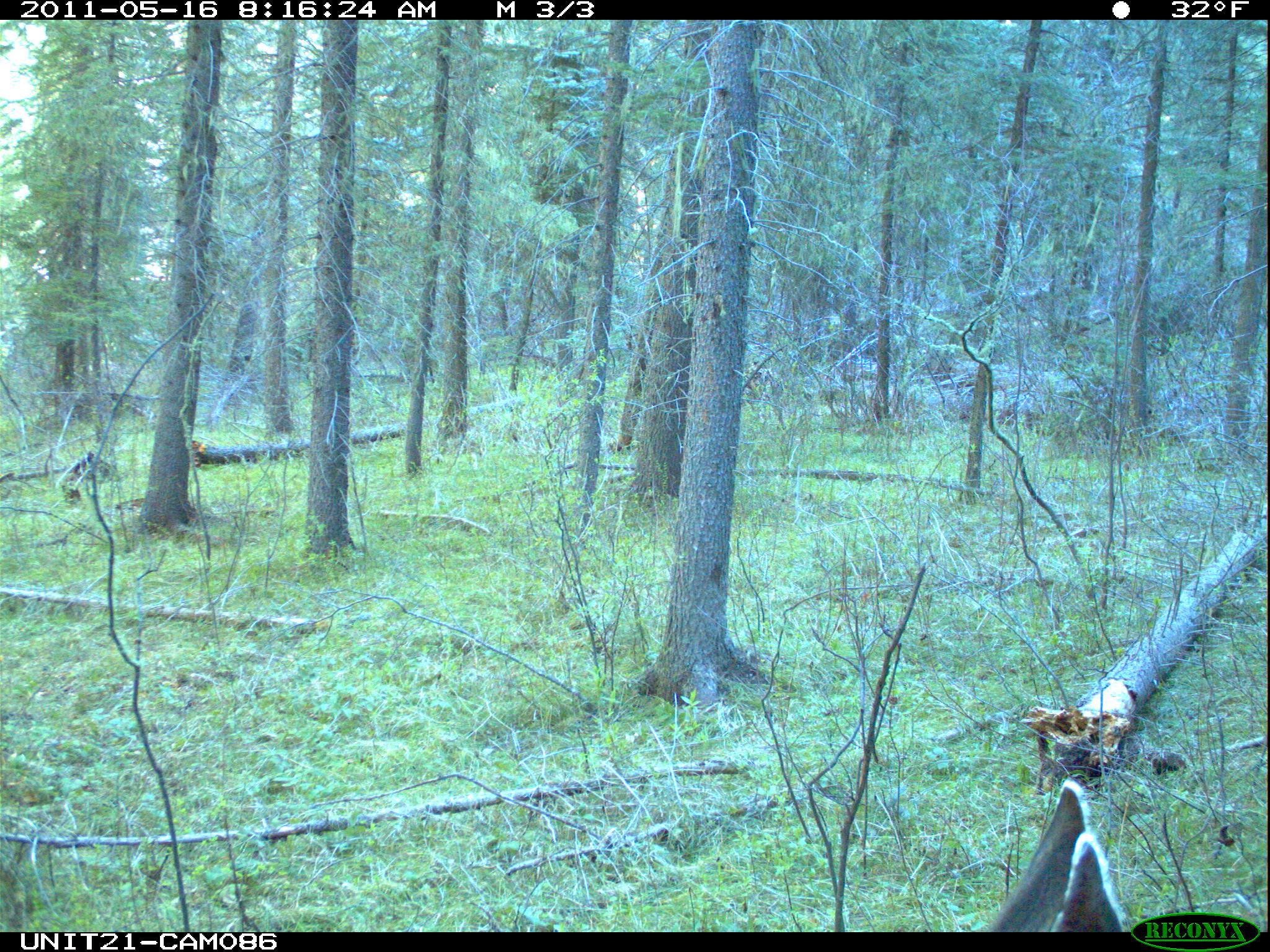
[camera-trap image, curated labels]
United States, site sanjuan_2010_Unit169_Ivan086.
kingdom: Animalia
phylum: Chordata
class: Mammalia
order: Artiodactyla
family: Cervidae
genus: Odocoileus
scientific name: Odocoileus hemionus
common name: mule deer